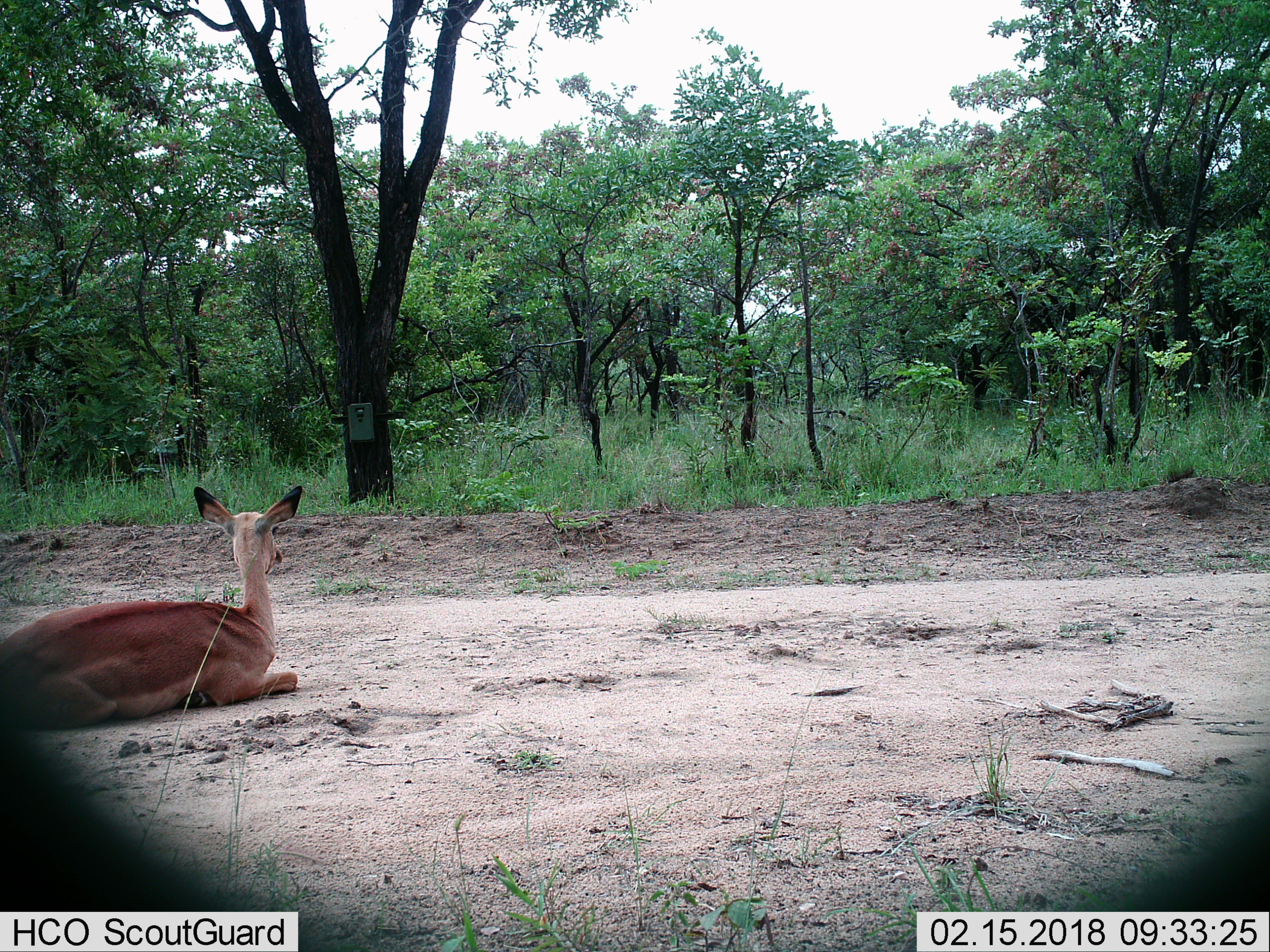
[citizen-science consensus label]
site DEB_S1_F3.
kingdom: Animalia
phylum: Chordata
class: Mammalia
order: Artiodactyla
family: Bovidae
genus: Aepyceros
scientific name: Aepyceros melampus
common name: impala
Impala (Aepyceros melampus), count 1. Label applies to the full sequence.